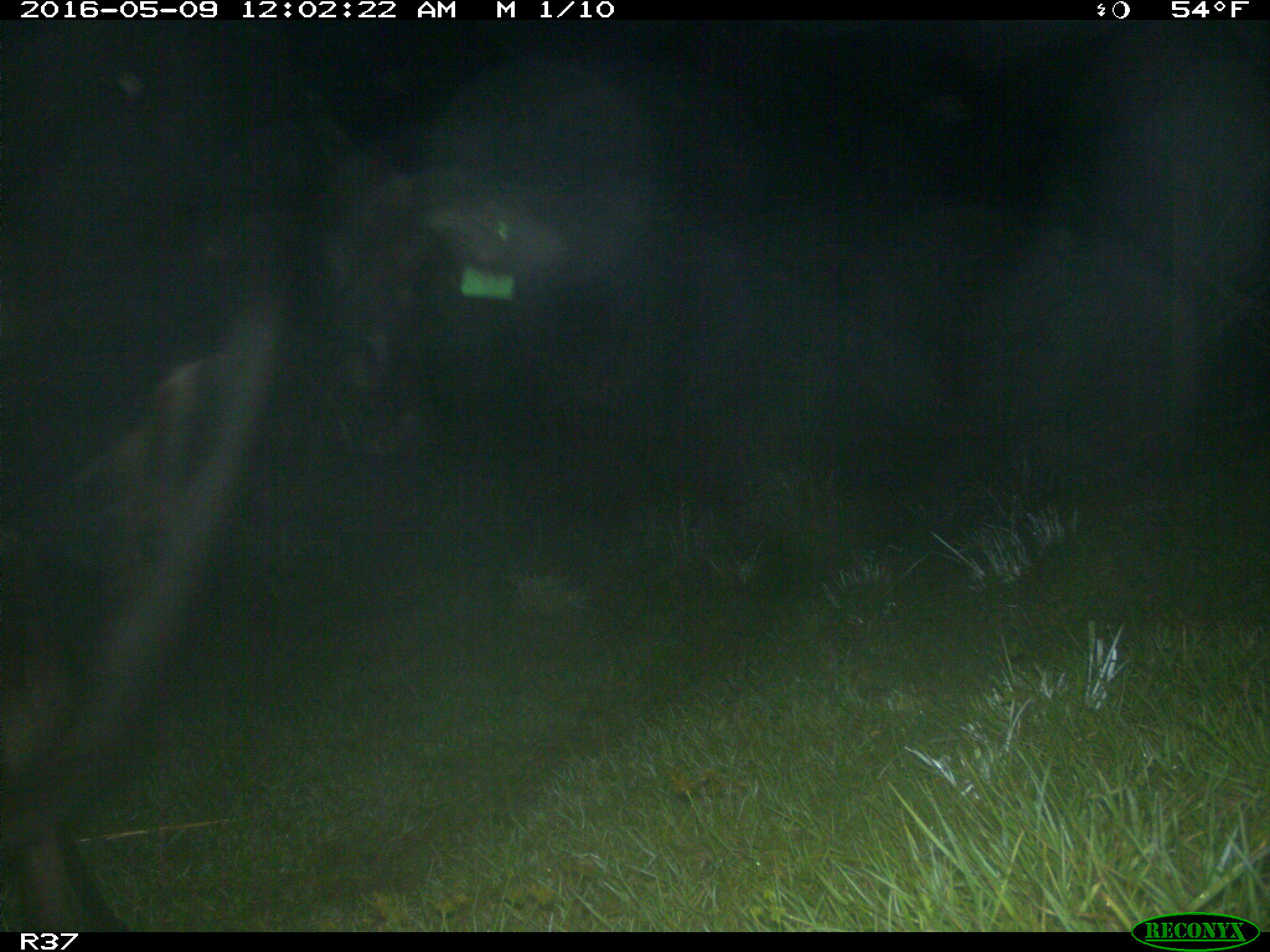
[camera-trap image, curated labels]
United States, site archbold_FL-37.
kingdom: Animalia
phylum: Chordata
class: Mammalia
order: Artiodactyla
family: Bovidae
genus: Bos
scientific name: Bos taurus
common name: domestic cow